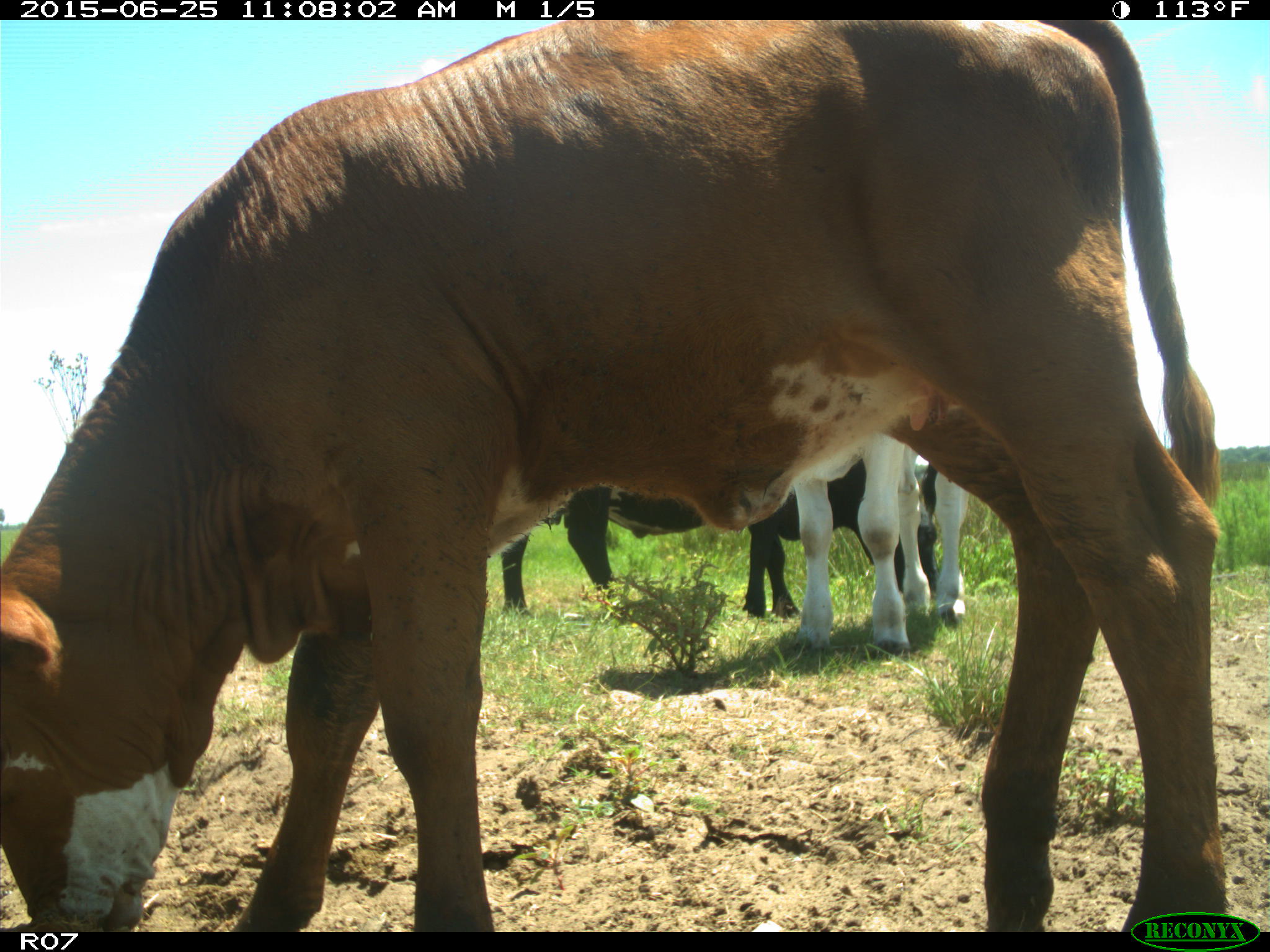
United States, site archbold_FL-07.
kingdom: Animalia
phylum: Chordata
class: Mammalia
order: Artiodactyla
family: Bovidae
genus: Bos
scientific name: Bos taurus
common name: domestic cow